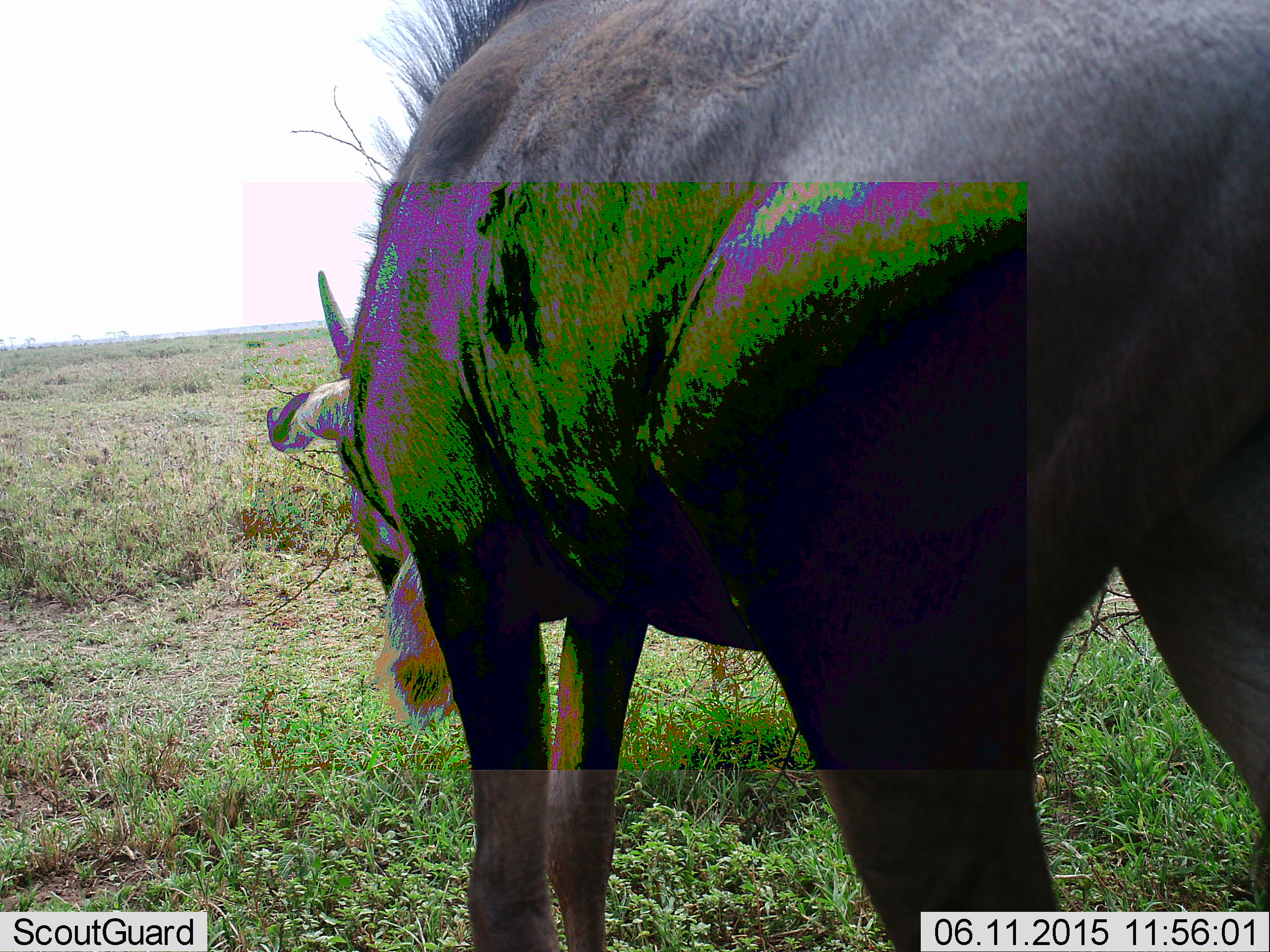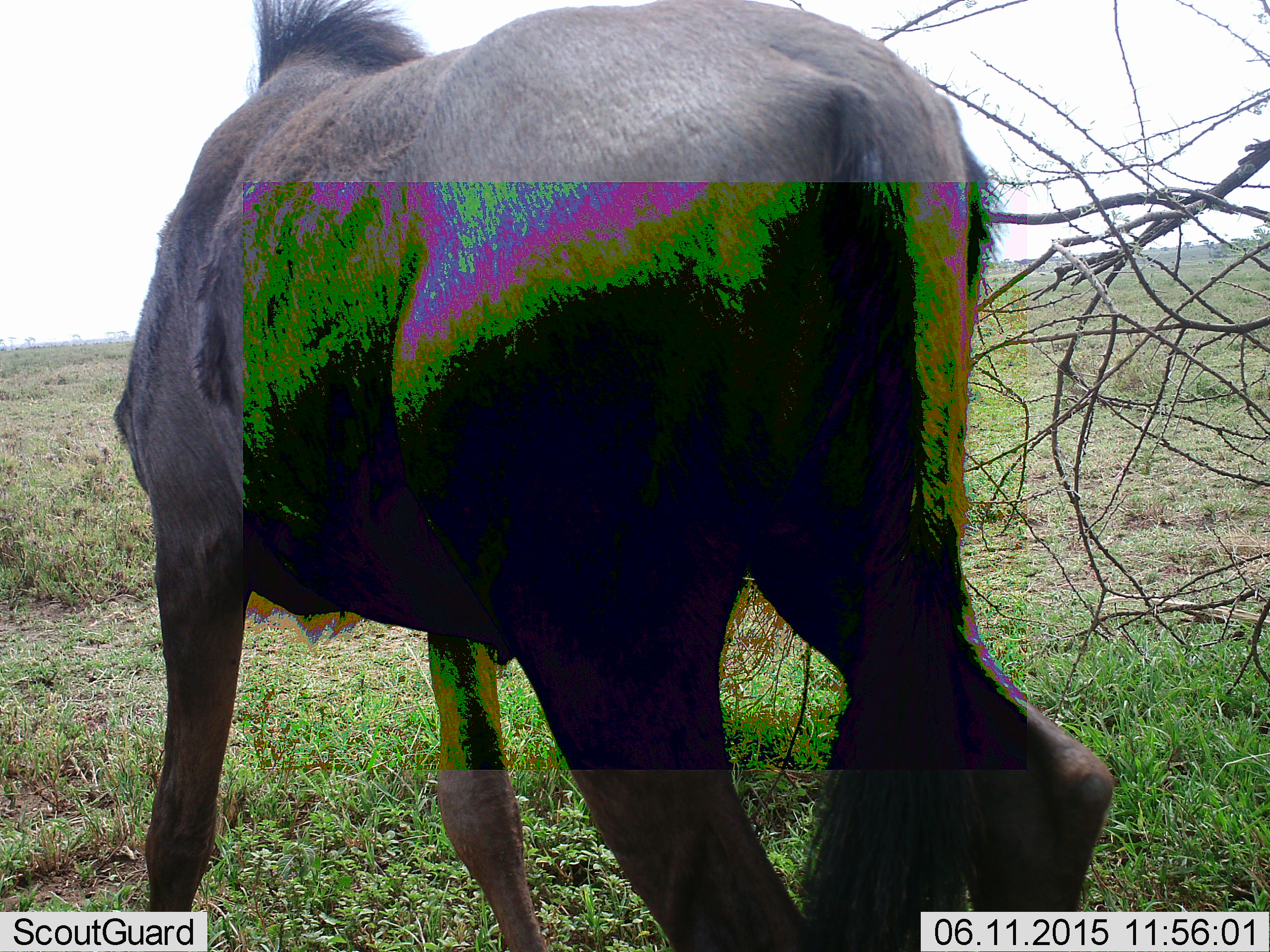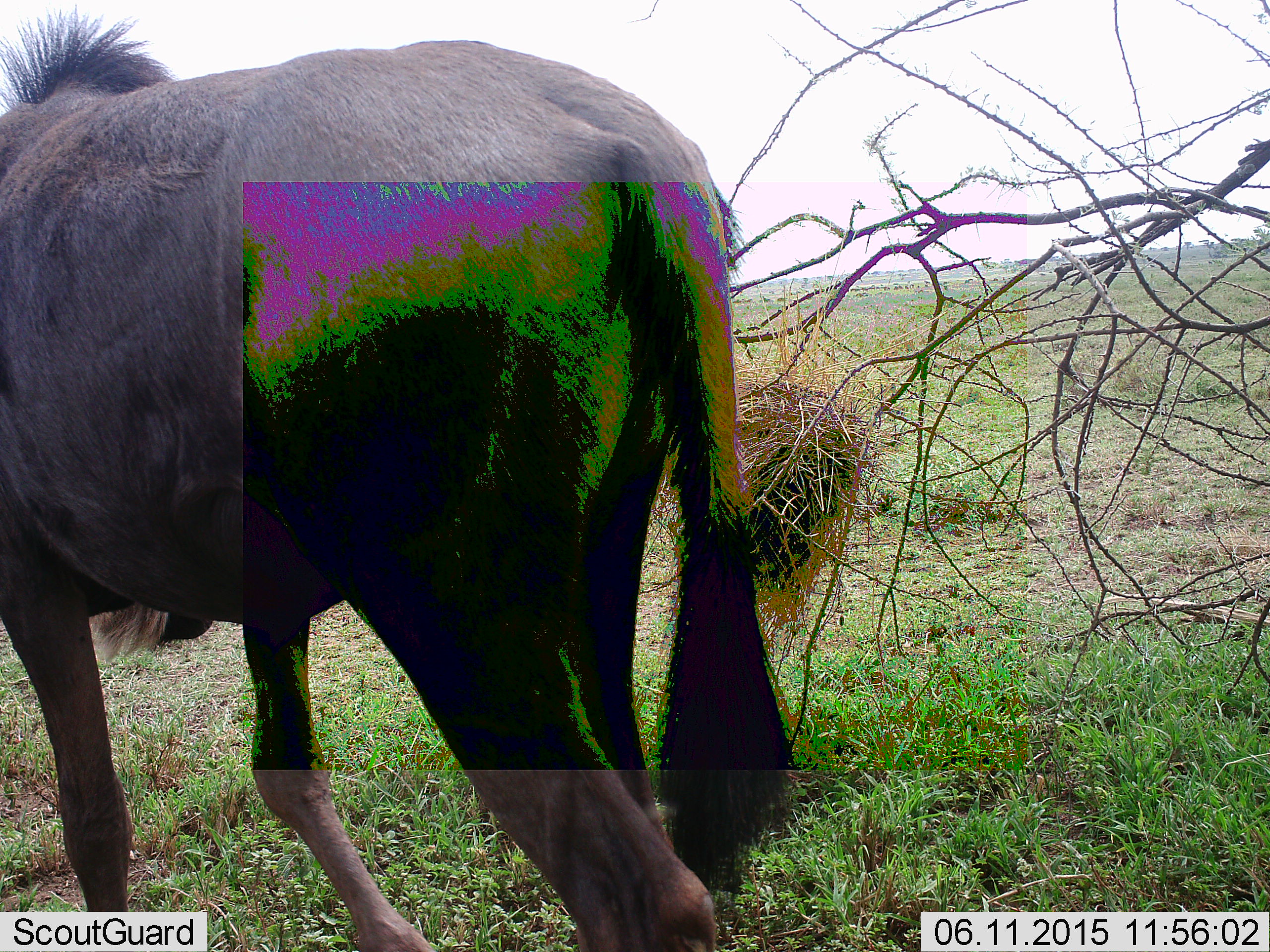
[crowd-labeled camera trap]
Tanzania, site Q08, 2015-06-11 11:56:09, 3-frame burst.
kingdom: Animalia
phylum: Chordata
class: Mammalia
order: Artiodactyla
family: Bovidae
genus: Connochaetes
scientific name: Connochaetes taurinus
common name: blue wildebeest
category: wildebeest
Wildebeest (blue wildebeest) (Connochaetes taurinus), count 1. Behavior (volunteer vote fractions): standing 10%, resting 0%, moving 100%, interacting 0%. Young present (vote fraction): 0%. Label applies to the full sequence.